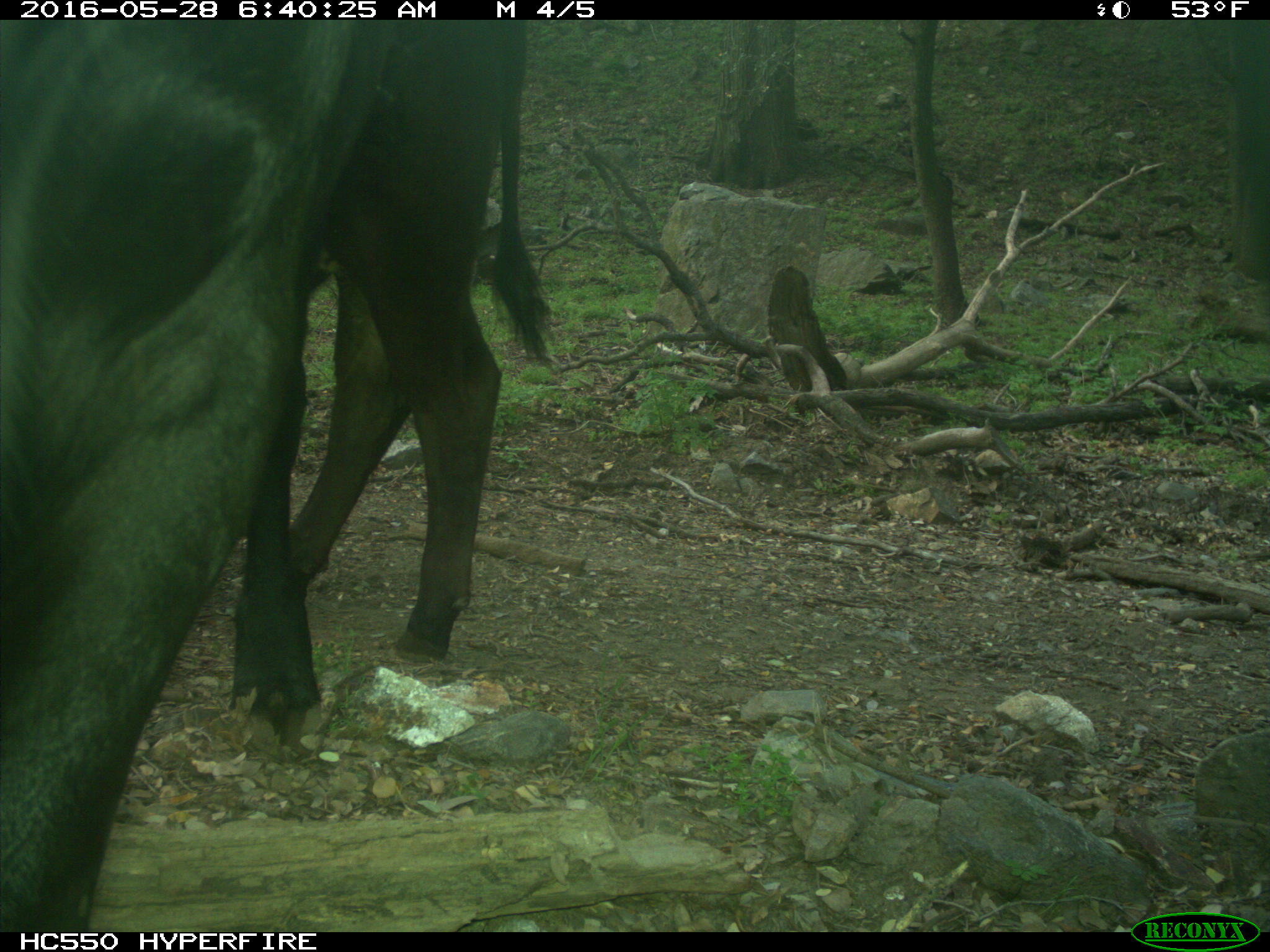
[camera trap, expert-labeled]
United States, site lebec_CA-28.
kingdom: Animalia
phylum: Chordata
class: Mammalia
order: Artiodactyla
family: Bovidae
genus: Bos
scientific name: Bos taurus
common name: domestic cow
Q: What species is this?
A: Bos taurus (domestic cow).